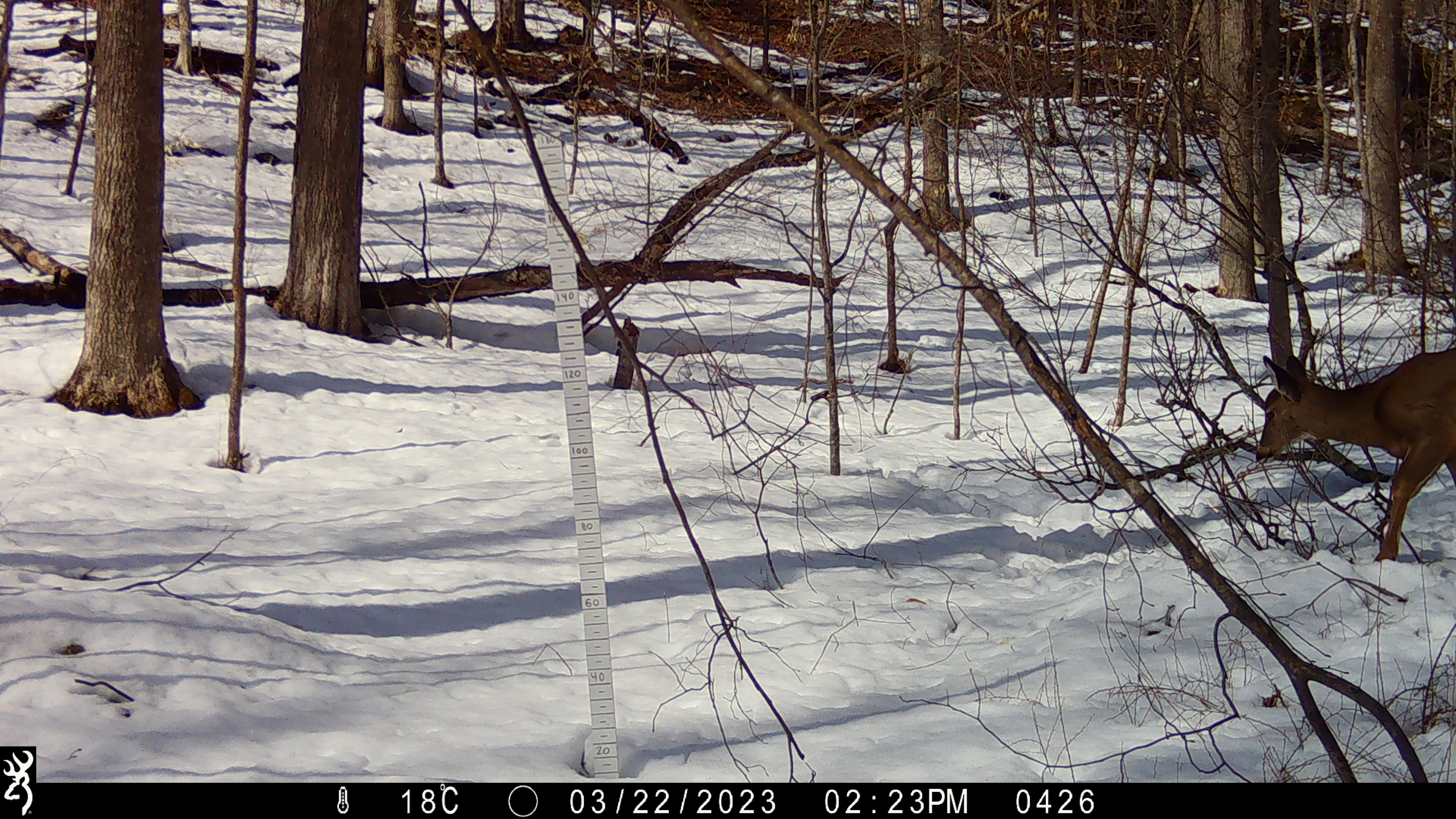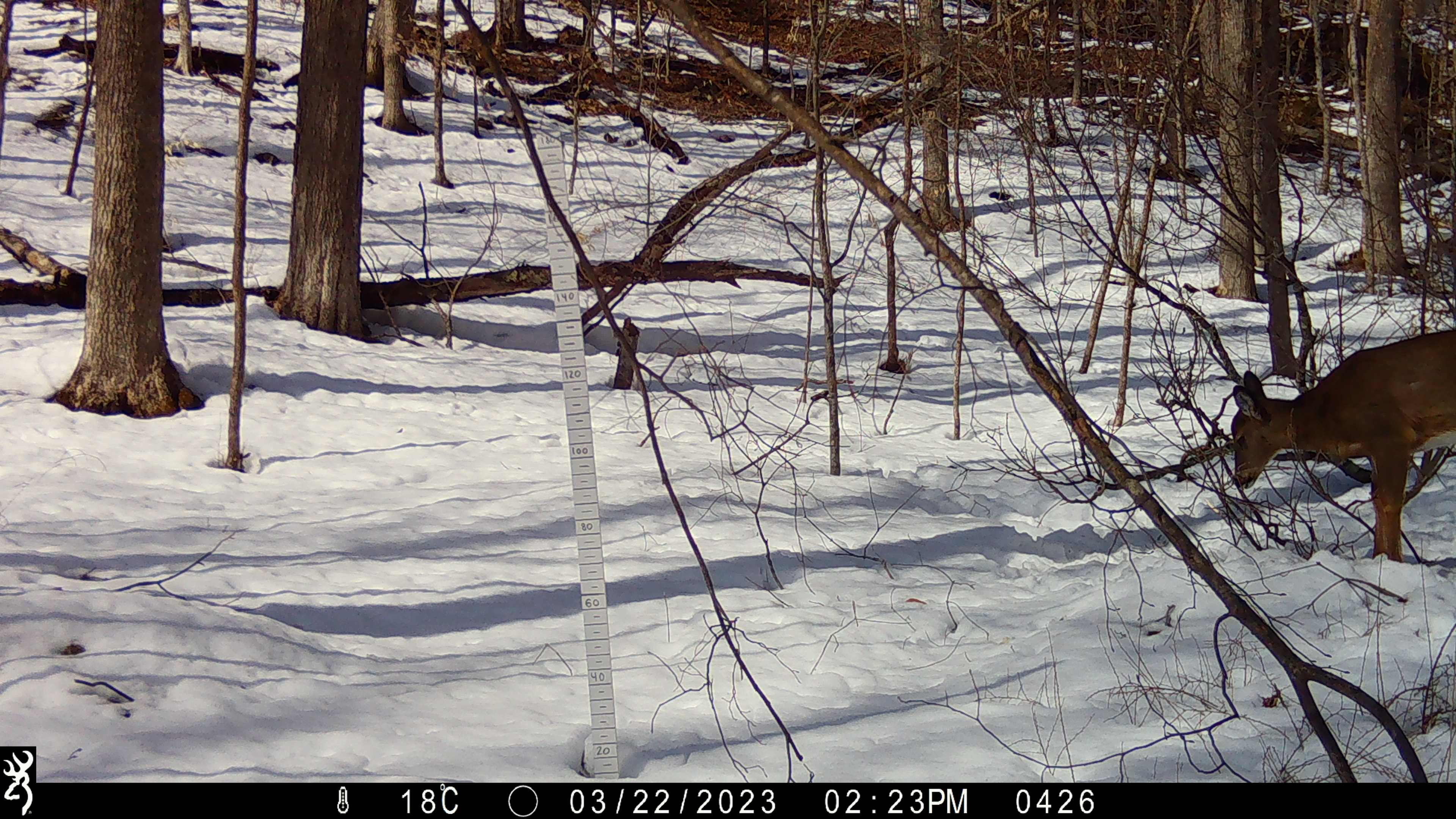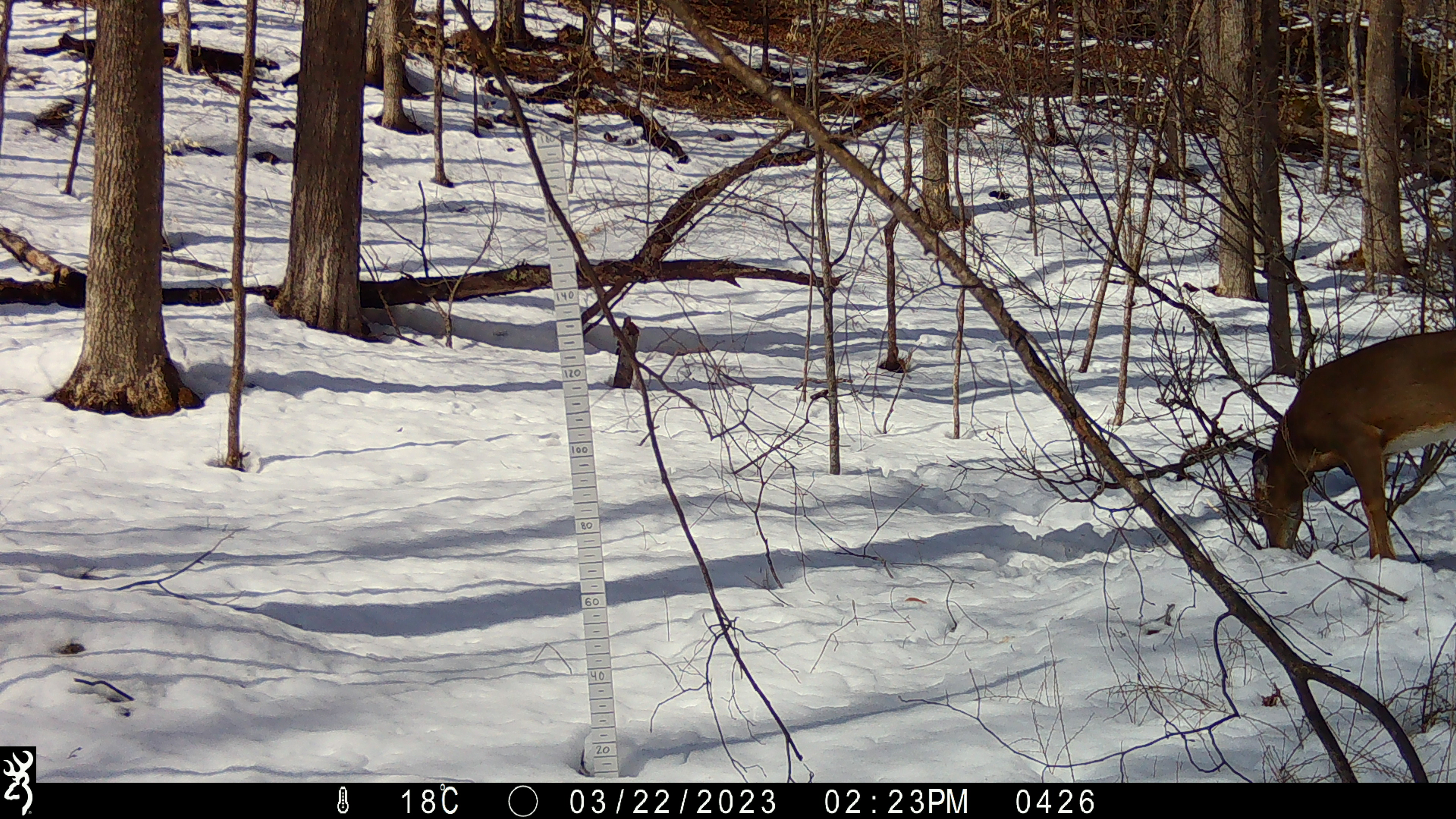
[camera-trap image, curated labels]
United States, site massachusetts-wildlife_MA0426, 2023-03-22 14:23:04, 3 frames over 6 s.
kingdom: Animalia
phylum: Chordata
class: Mammalia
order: Artiodactyla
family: Cervidae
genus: Odocoileus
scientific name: Odocoileus virginianus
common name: white-tailed deer